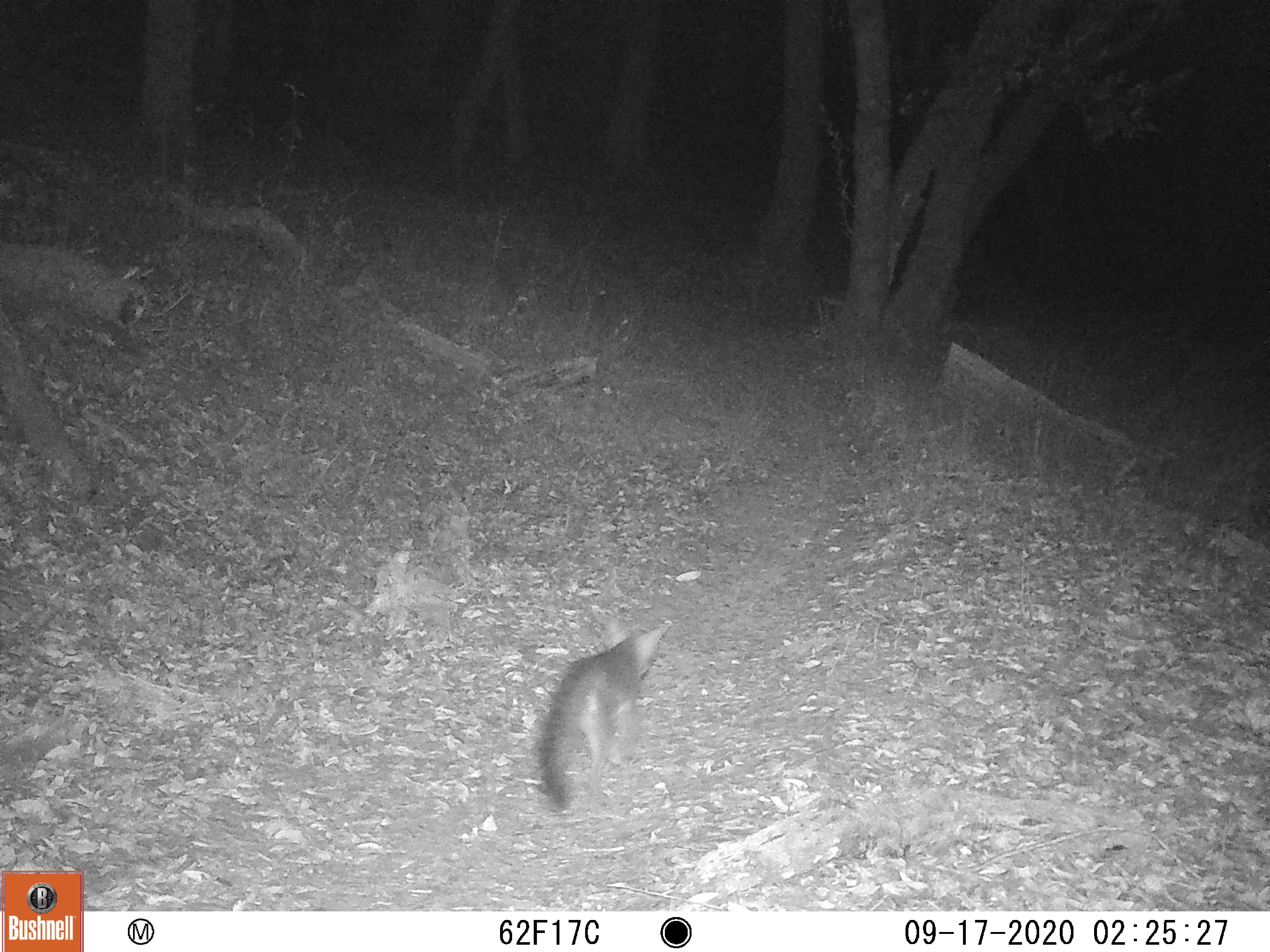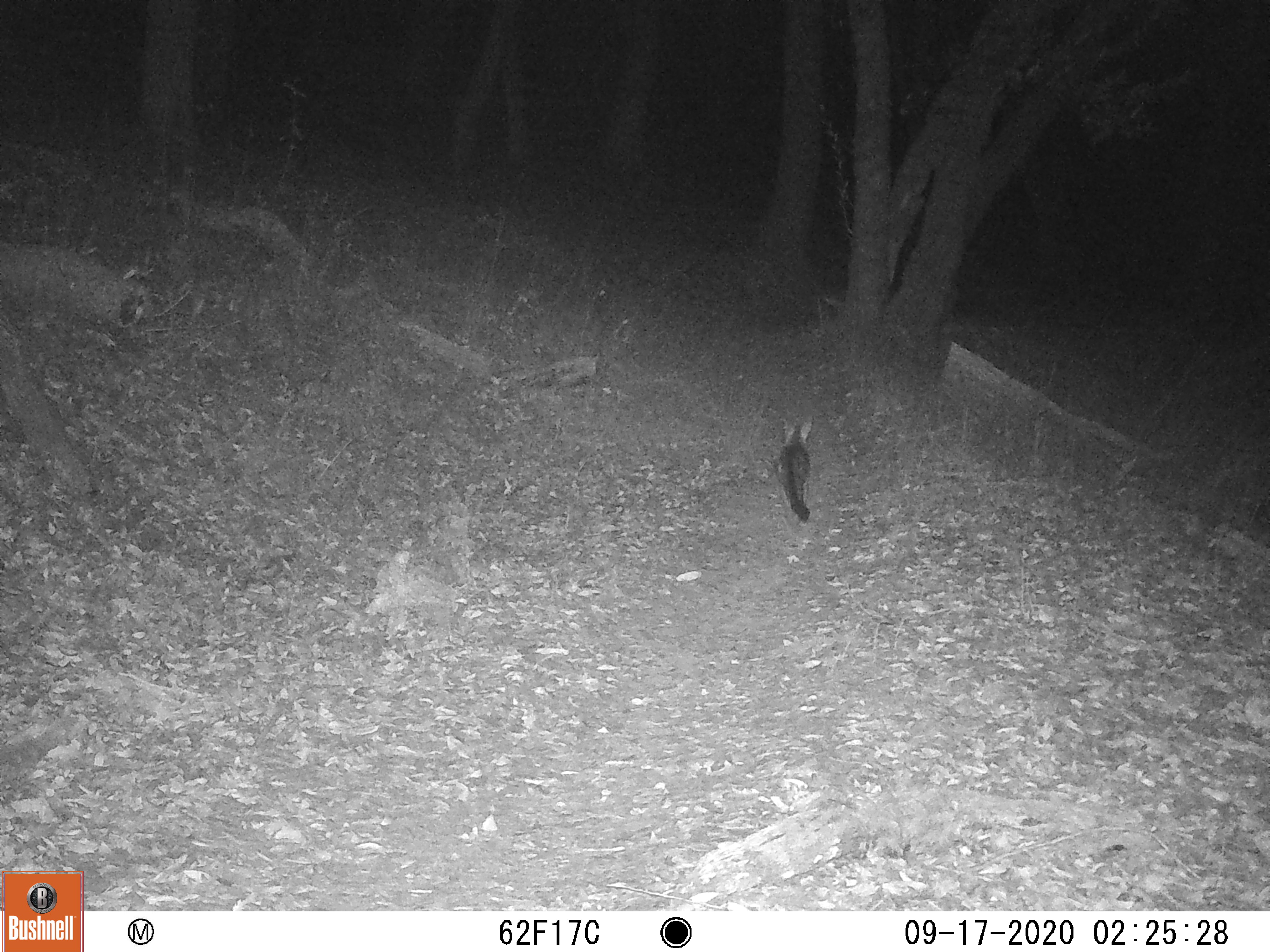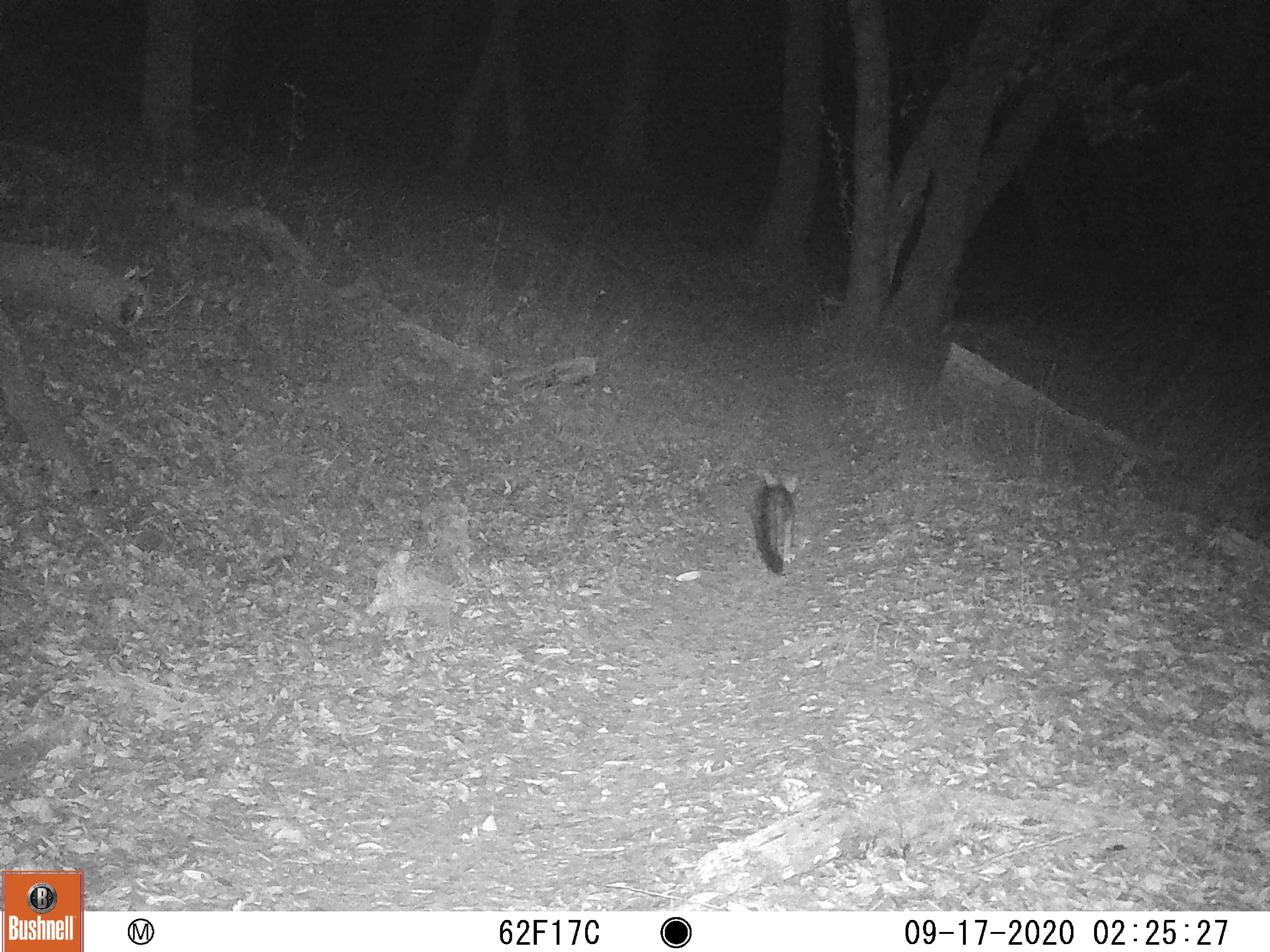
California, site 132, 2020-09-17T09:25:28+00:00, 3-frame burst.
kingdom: Animalia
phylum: Chordata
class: Mammalia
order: Carnivora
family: Canidae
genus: Urocyon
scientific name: Urocyon cinereoargenteus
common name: gray fox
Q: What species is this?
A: Gray fox (Urocyon cinereoargenteus).